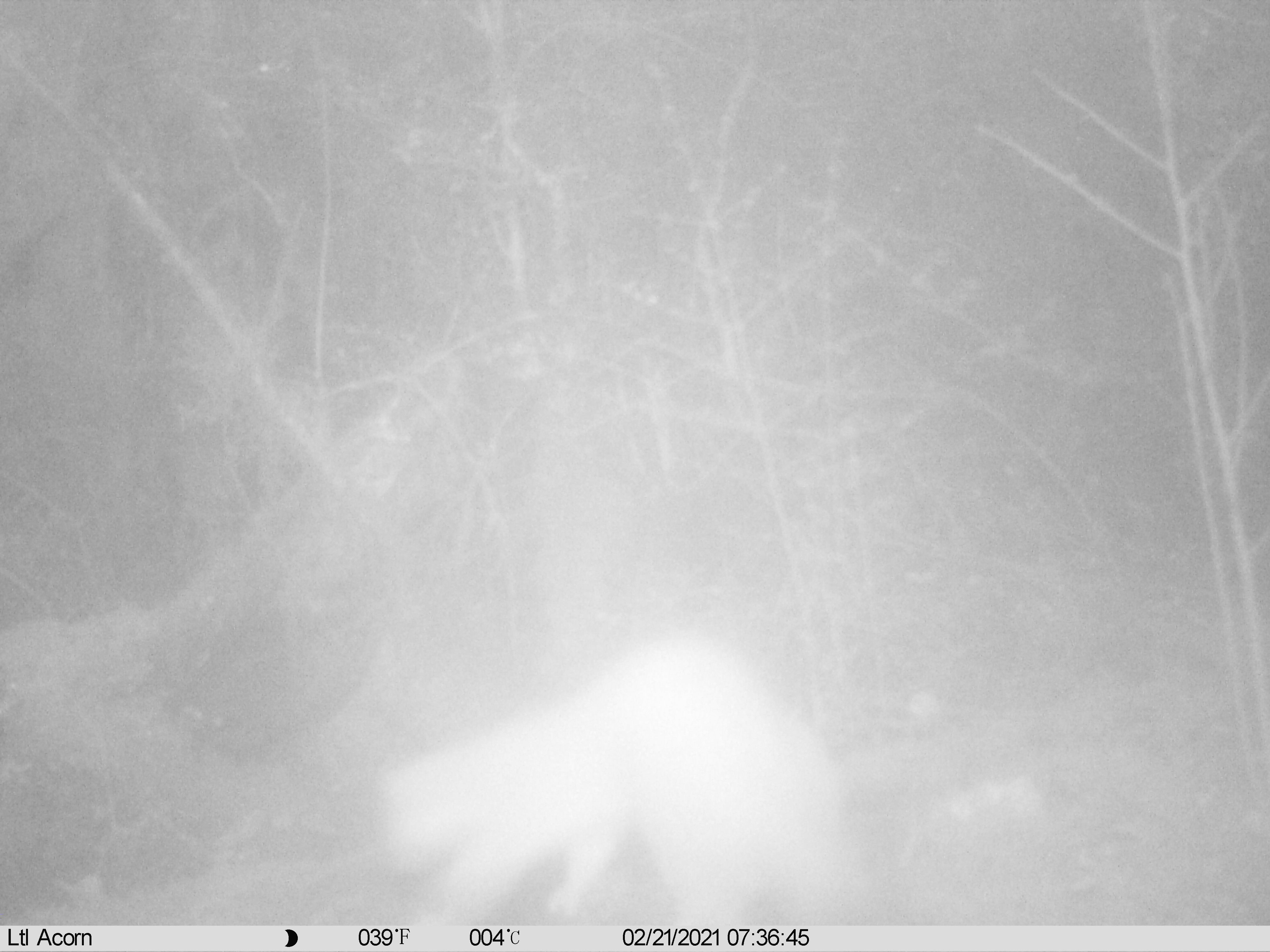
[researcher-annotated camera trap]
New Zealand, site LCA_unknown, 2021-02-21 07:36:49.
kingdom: Animalia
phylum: Chordata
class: Mammalia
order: Carnivora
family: Mustelidae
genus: Mustela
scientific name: Mustela erminea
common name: stoat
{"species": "stoat (Mustela erminea)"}